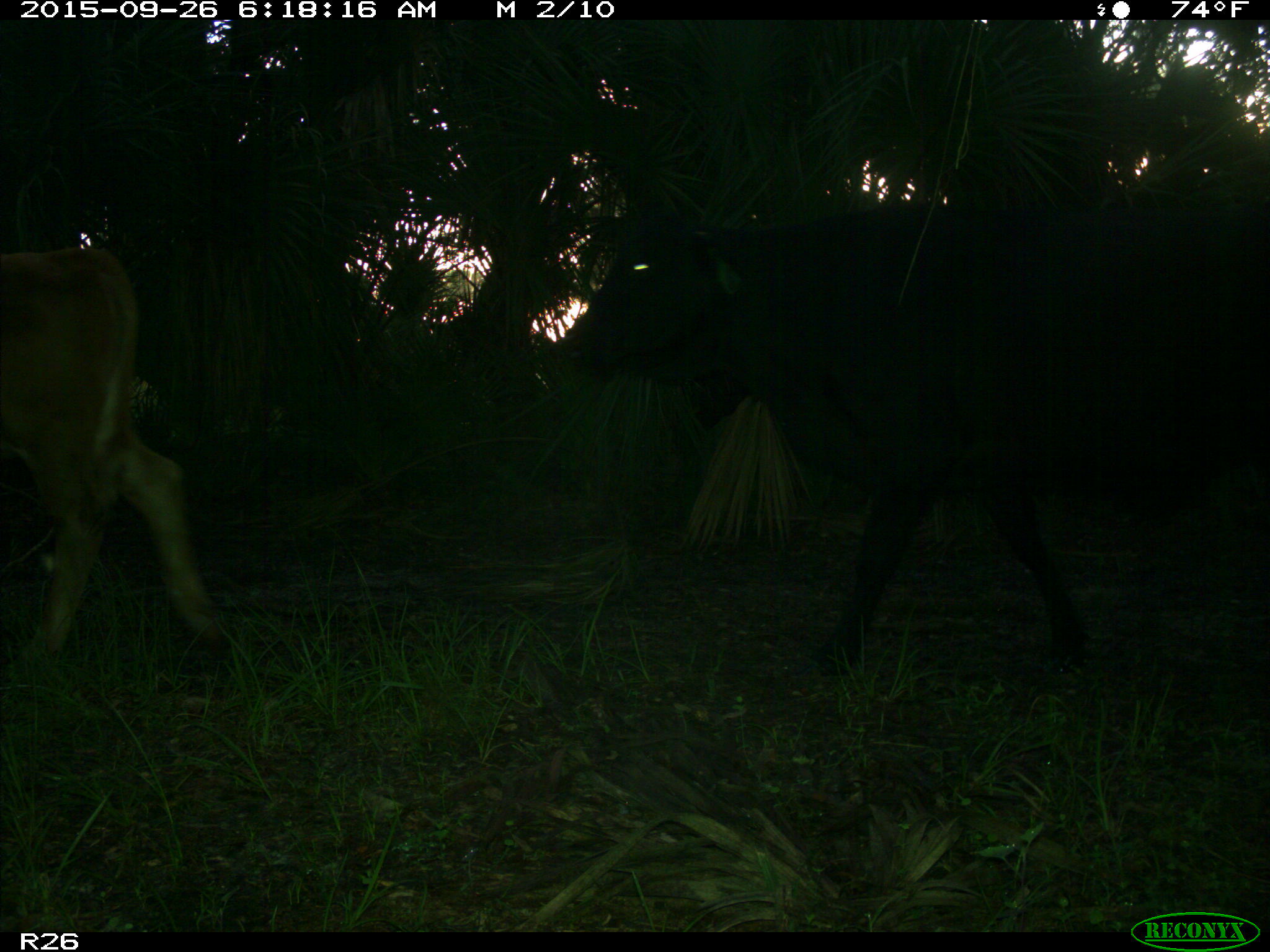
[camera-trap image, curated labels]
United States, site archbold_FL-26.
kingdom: Animalia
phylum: Chordata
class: Mammalia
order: Artiodactyla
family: Bovidae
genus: Bos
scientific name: Bos taurus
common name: domestic cow